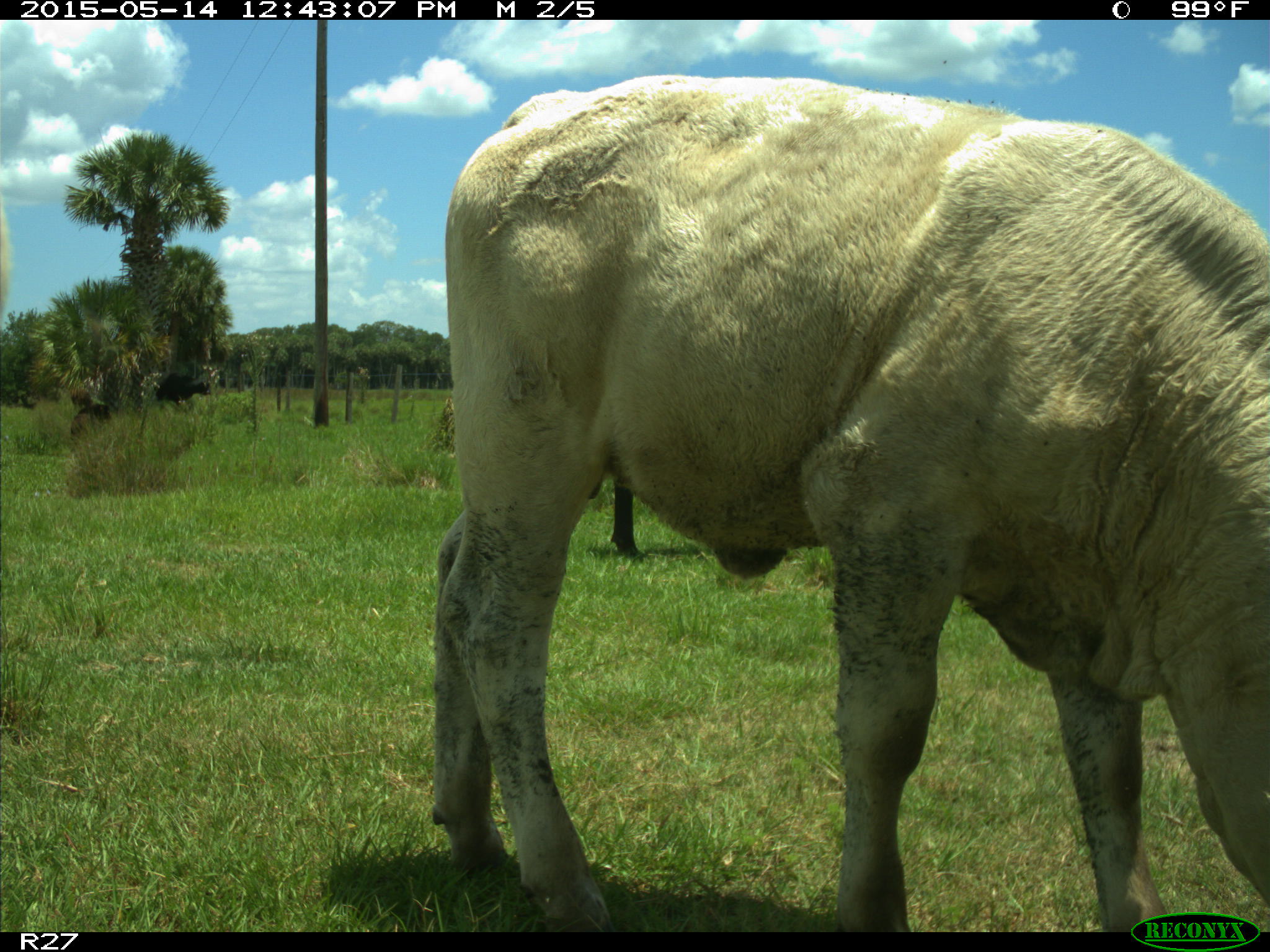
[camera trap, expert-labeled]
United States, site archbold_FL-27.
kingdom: Animalia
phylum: Chordata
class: Mammalia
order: Artiodactyla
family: Bovidae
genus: Bos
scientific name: Bos taurus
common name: domestic cow